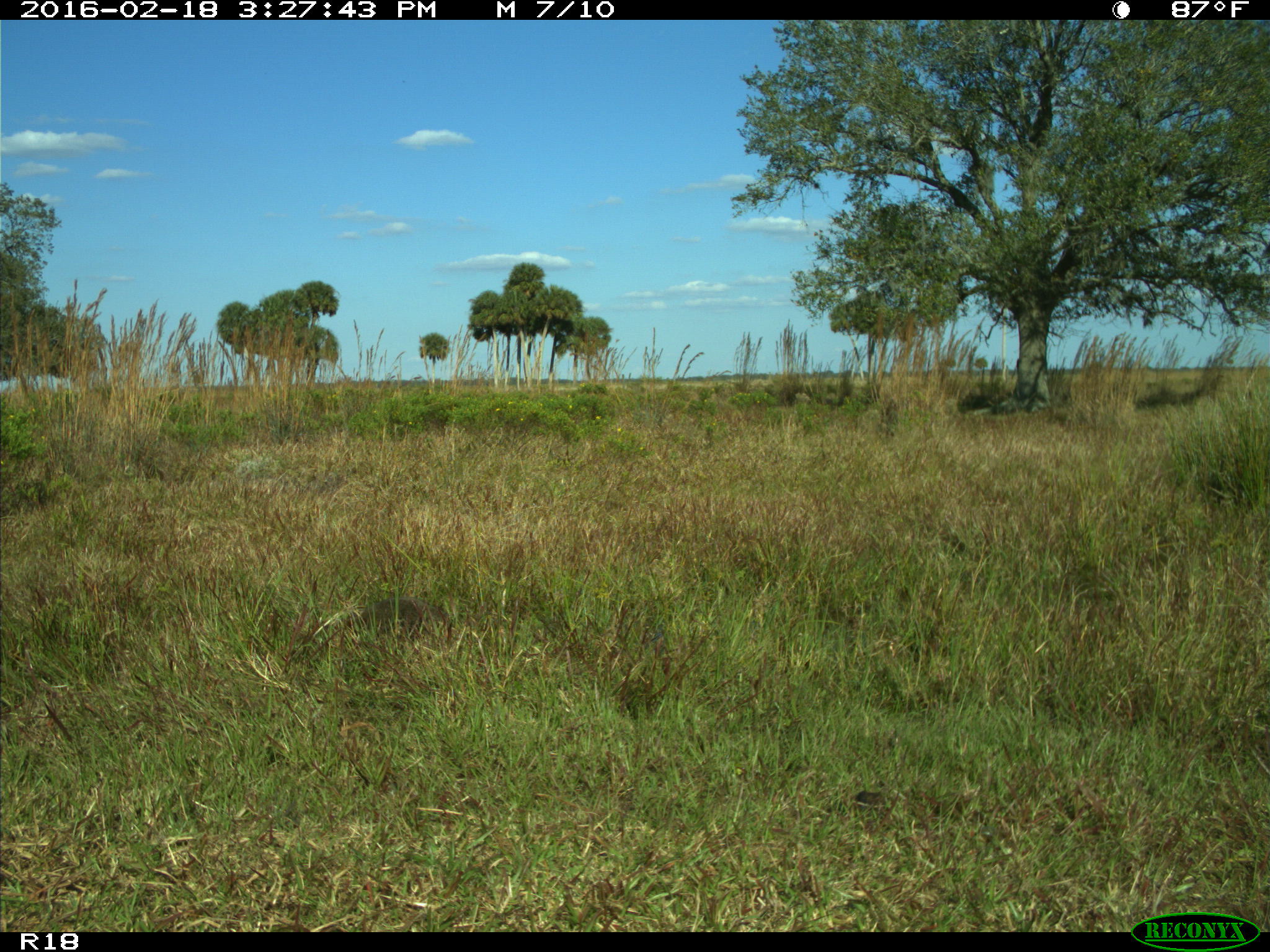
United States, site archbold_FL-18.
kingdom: Animalia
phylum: Chordata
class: Mammalia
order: Carnivora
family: Procyonidae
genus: Procyon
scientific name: Procyon lotor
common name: common raccoon